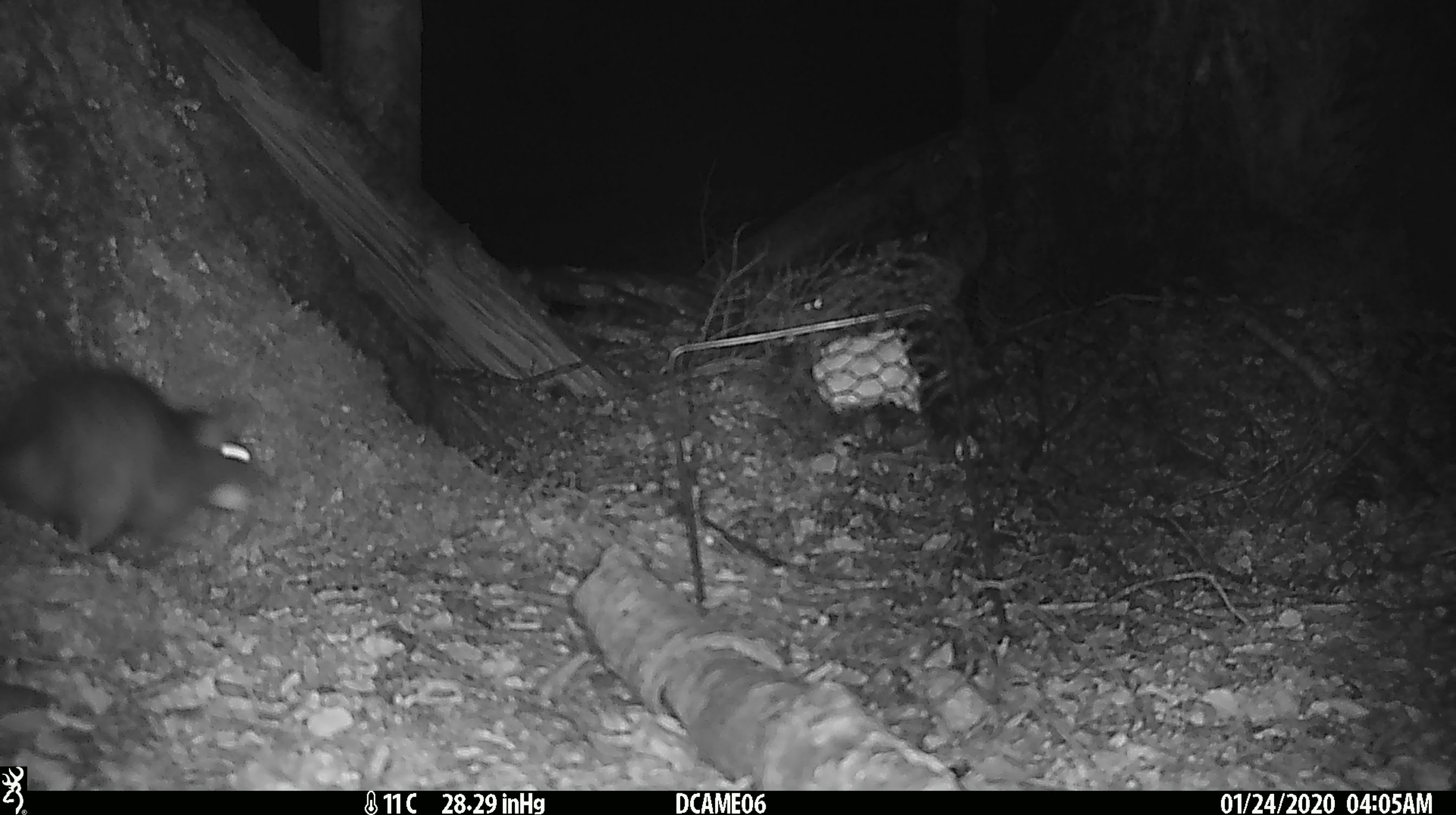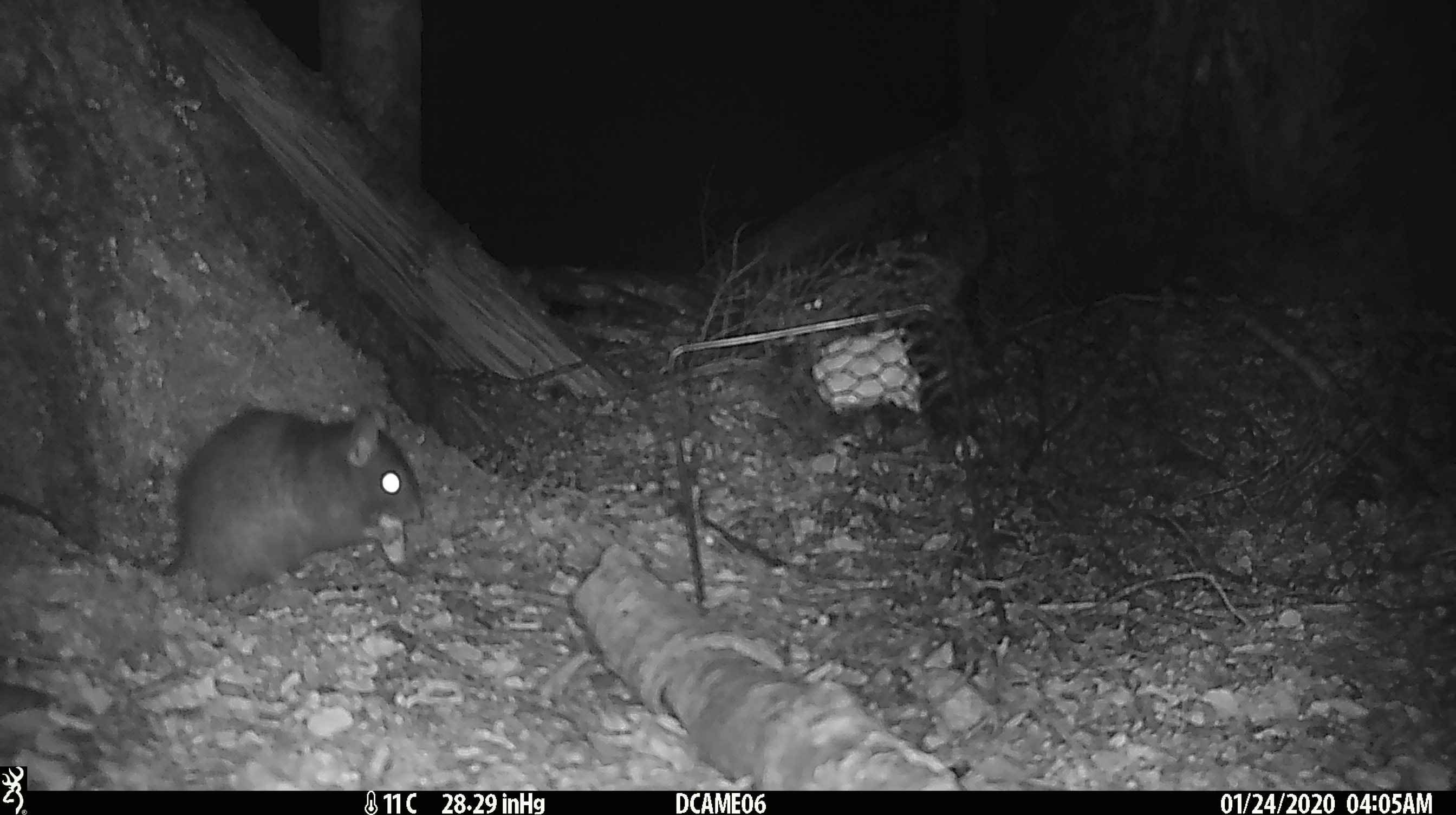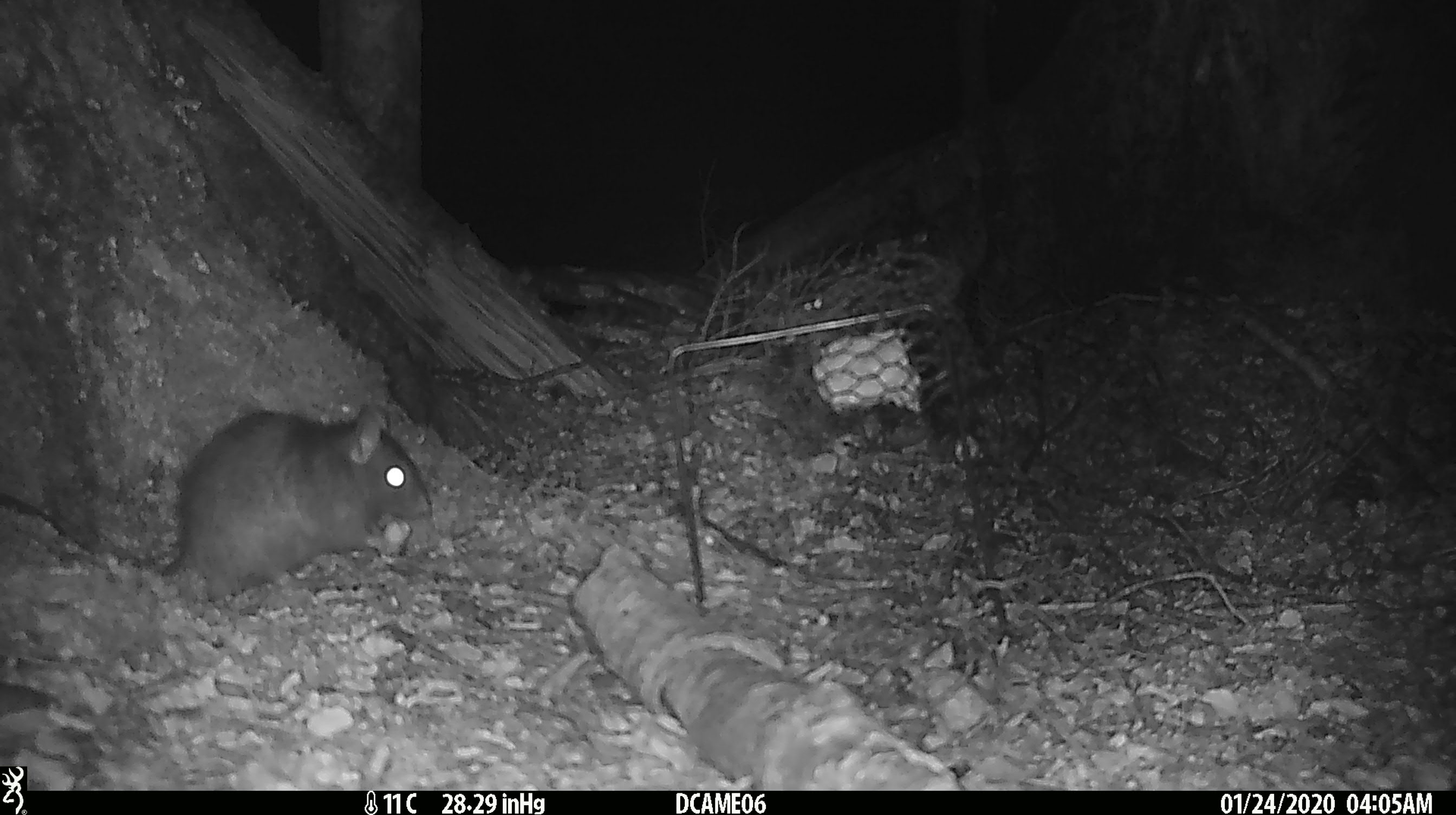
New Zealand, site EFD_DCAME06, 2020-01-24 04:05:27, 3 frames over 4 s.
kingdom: Animalia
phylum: Chordata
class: Mammalia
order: Rodentia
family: Muridae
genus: Rattus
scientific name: Rattus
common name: rat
Rat (Rattus).